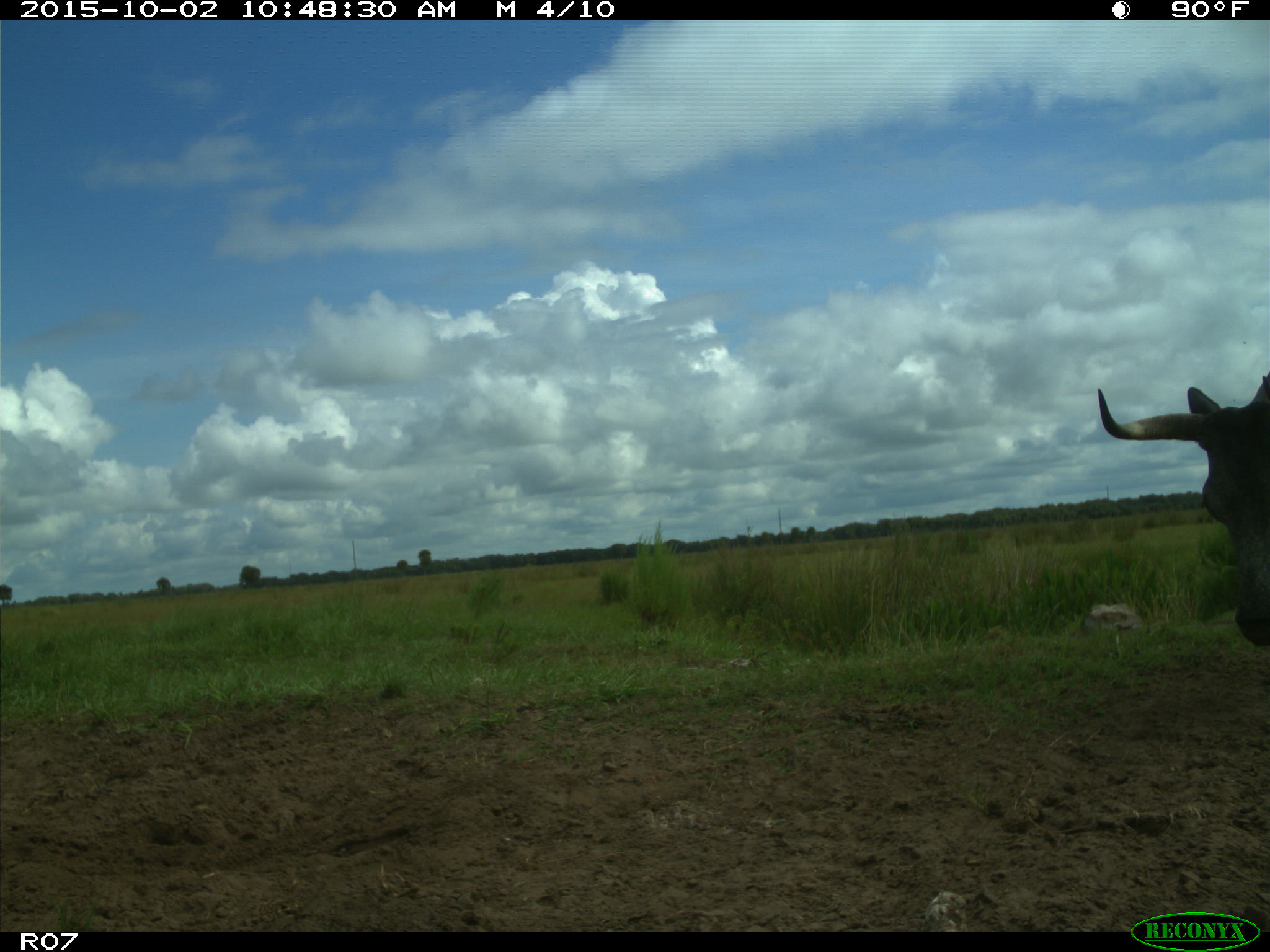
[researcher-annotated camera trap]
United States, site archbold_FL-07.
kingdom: Animalia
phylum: Chordata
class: Mammalia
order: Artiodactyla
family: Bovidae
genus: Bos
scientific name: Bos taurus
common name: domestic cow